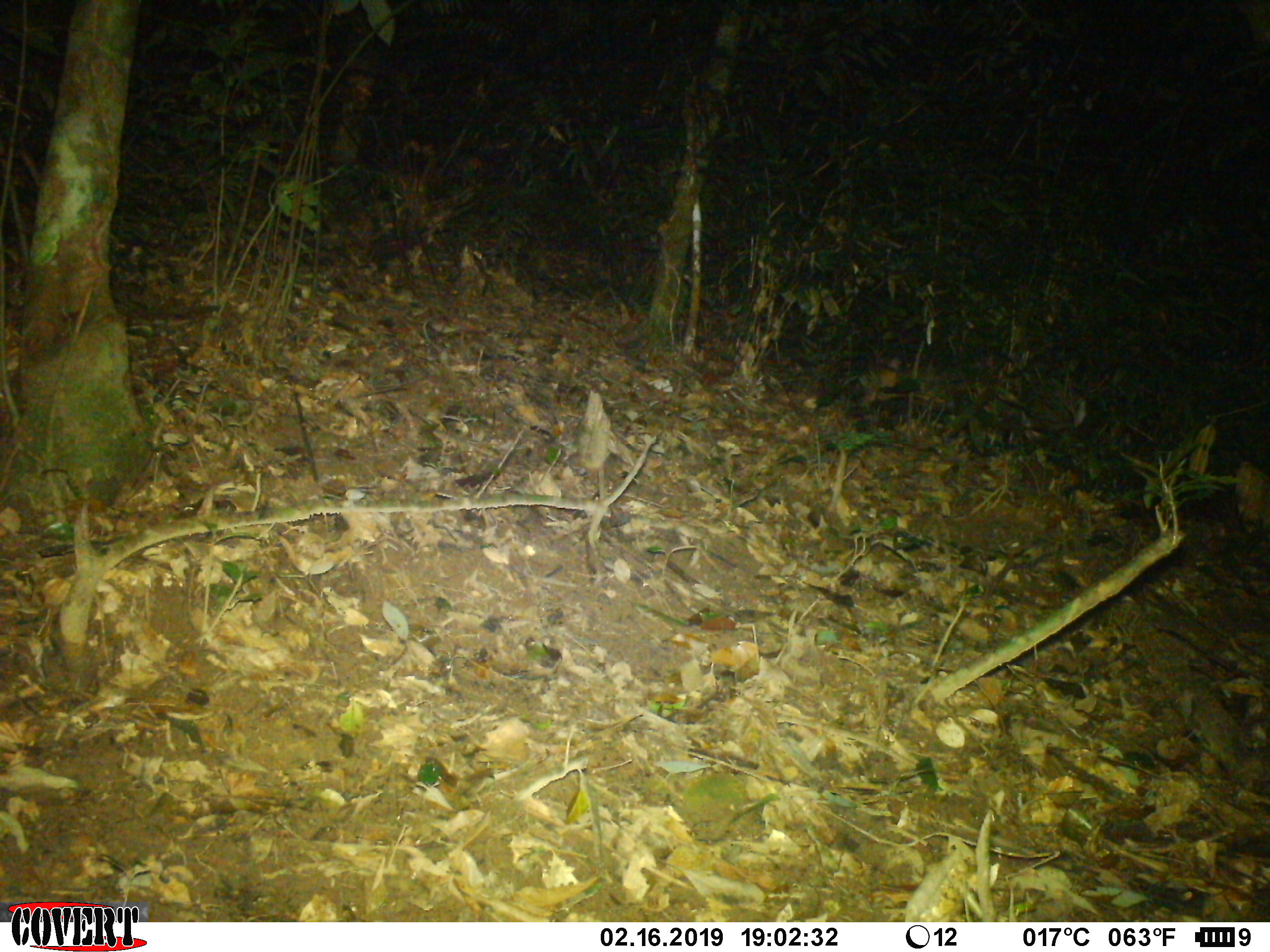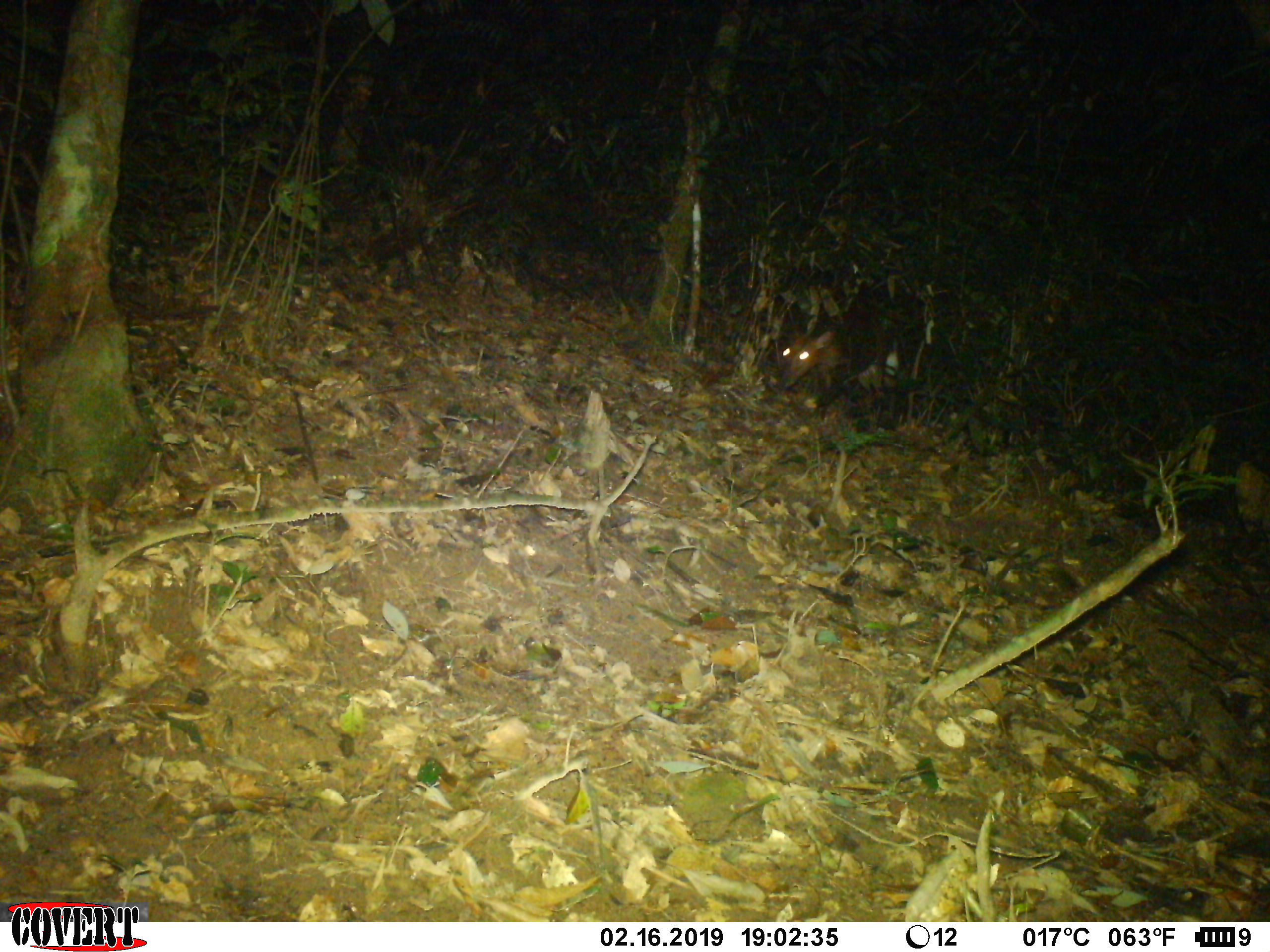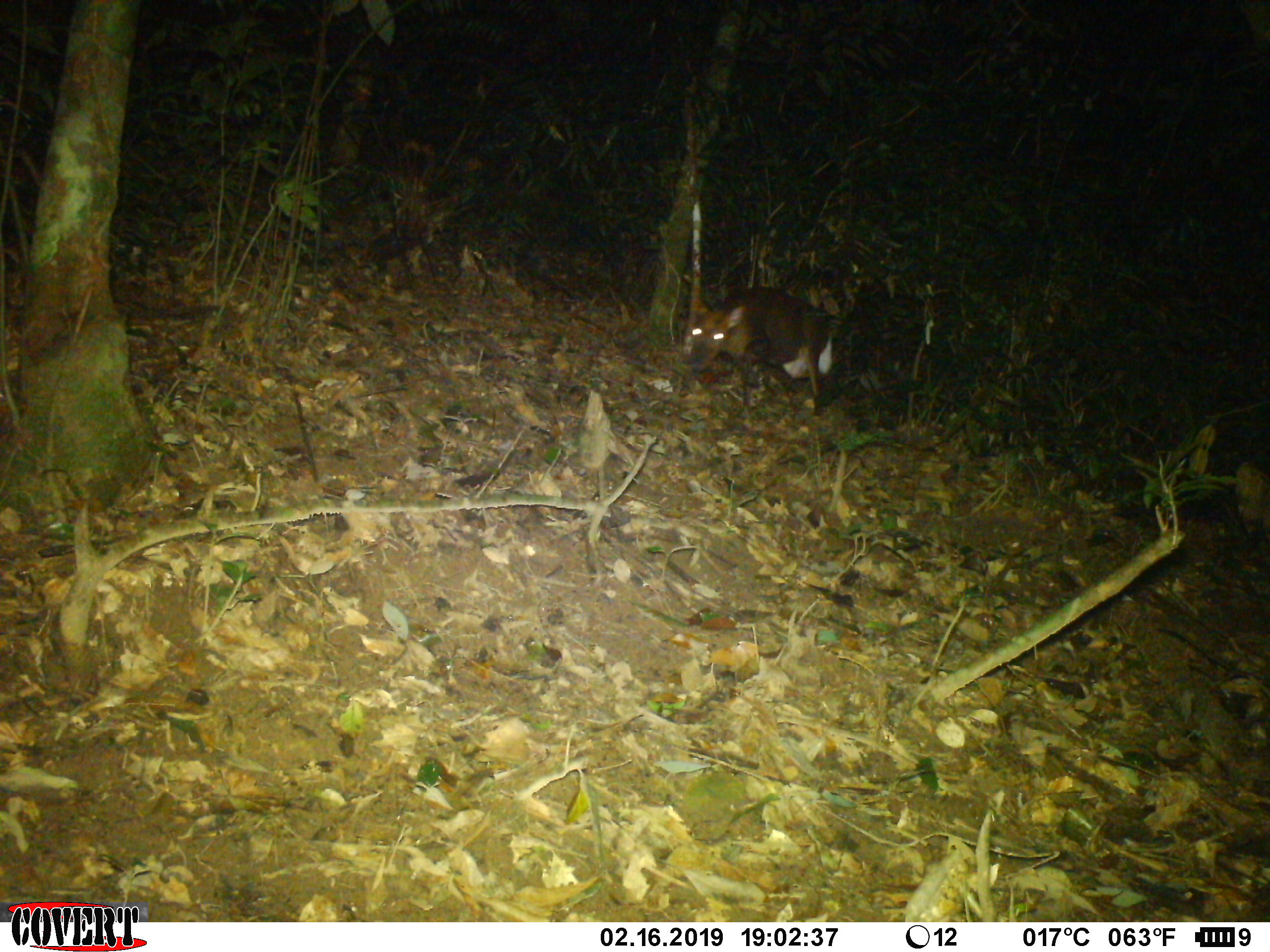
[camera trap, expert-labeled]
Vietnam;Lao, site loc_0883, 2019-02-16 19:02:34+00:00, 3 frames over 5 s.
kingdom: Animalia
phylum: Chordata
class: Mammalia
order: Artiodactyla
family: Cervidae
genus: Muntiacus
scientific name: Muntiacus rooseveltorum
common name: roosevelt's muntjac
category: roosevelts muntjac group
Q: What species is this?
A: Roosevelts muntjac group (roosevelt's muntjac) (Muntiacus rooseveltorum).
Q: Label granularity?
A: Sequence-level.